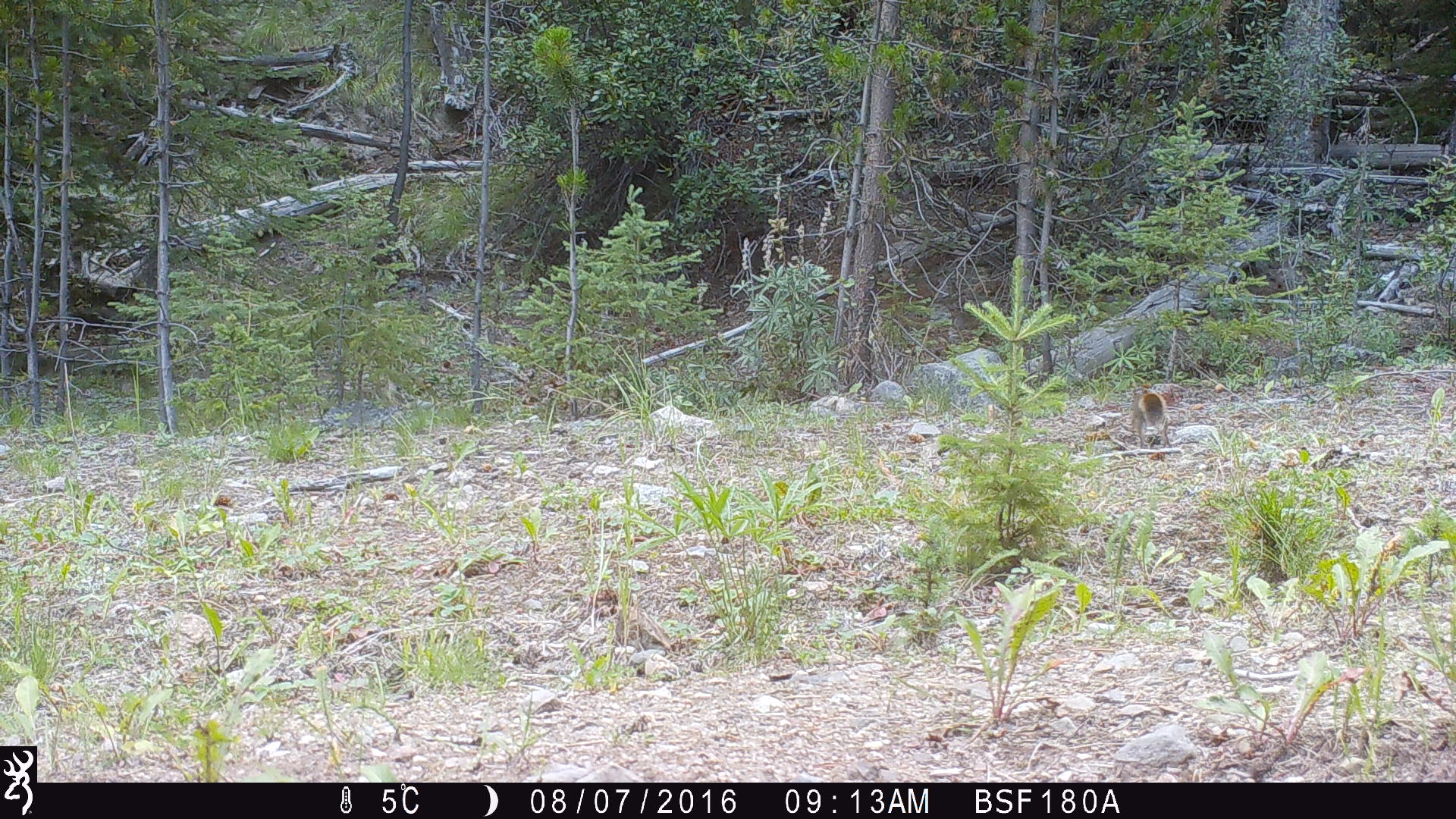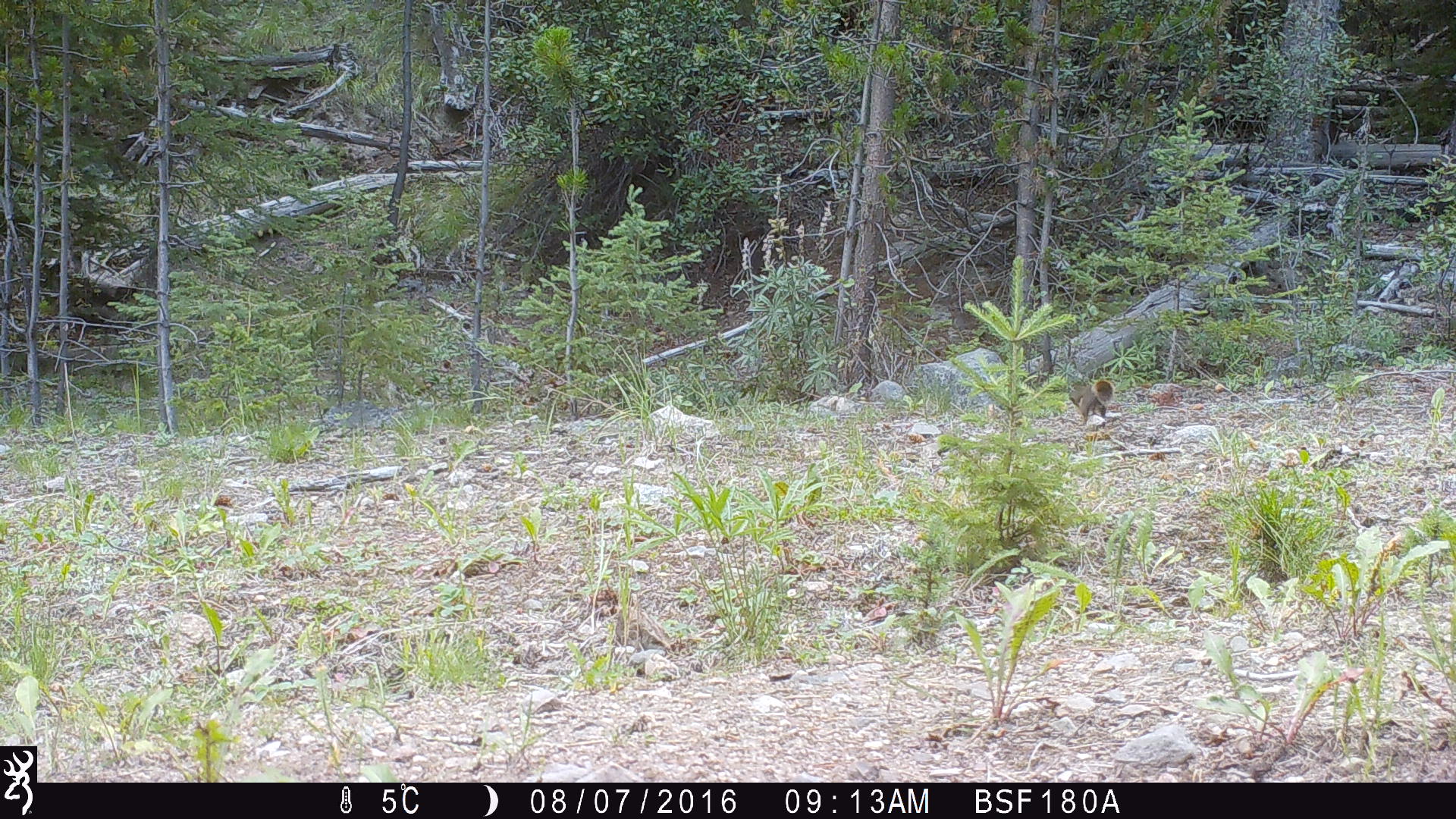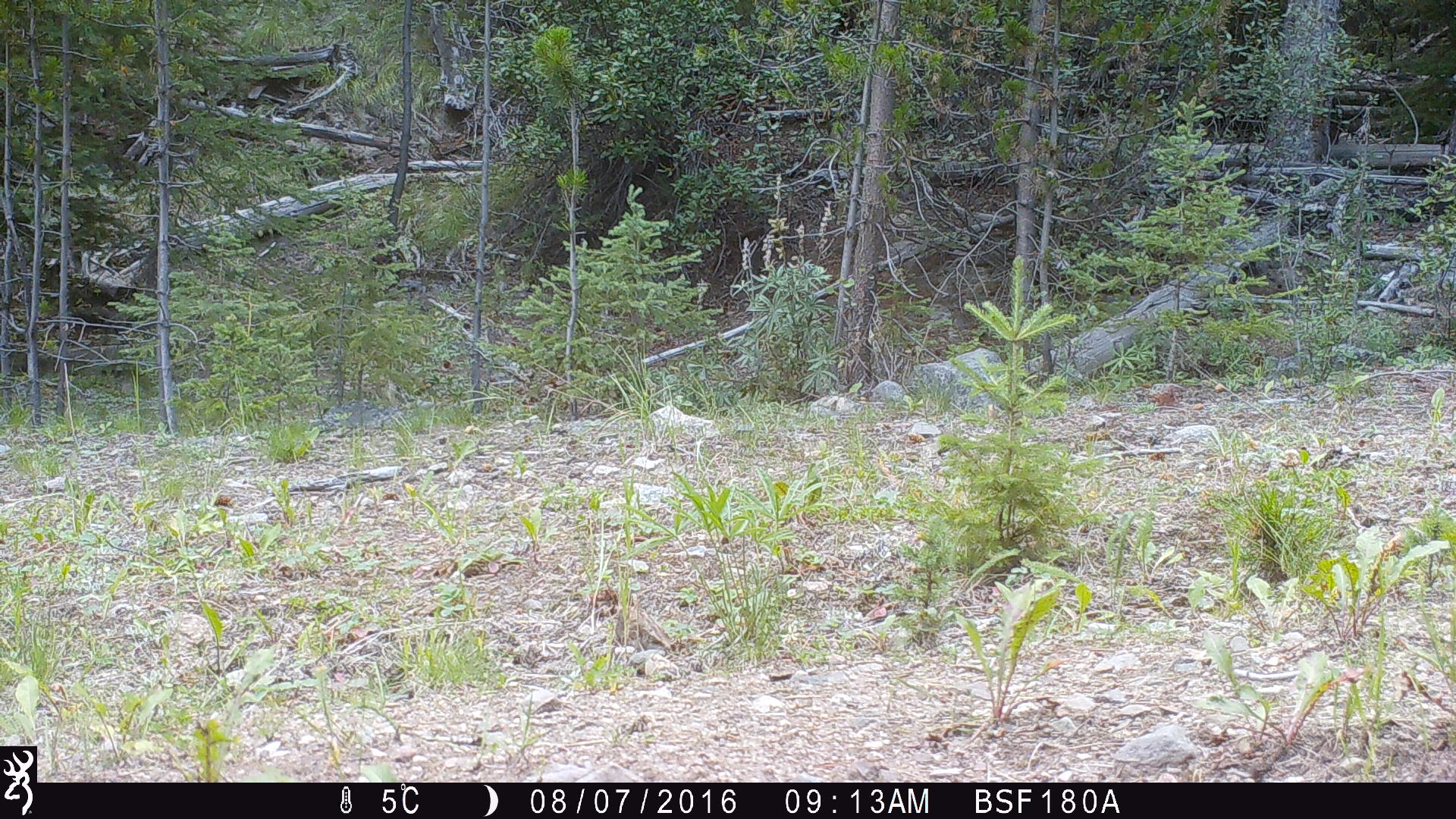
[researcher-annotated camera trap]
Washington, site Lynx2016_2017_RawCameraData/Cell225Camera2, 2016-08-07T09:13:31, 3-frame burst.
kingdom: Animalia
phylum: Chordata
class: Mammalia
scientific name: Mammalia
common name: small mammal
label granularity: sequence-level